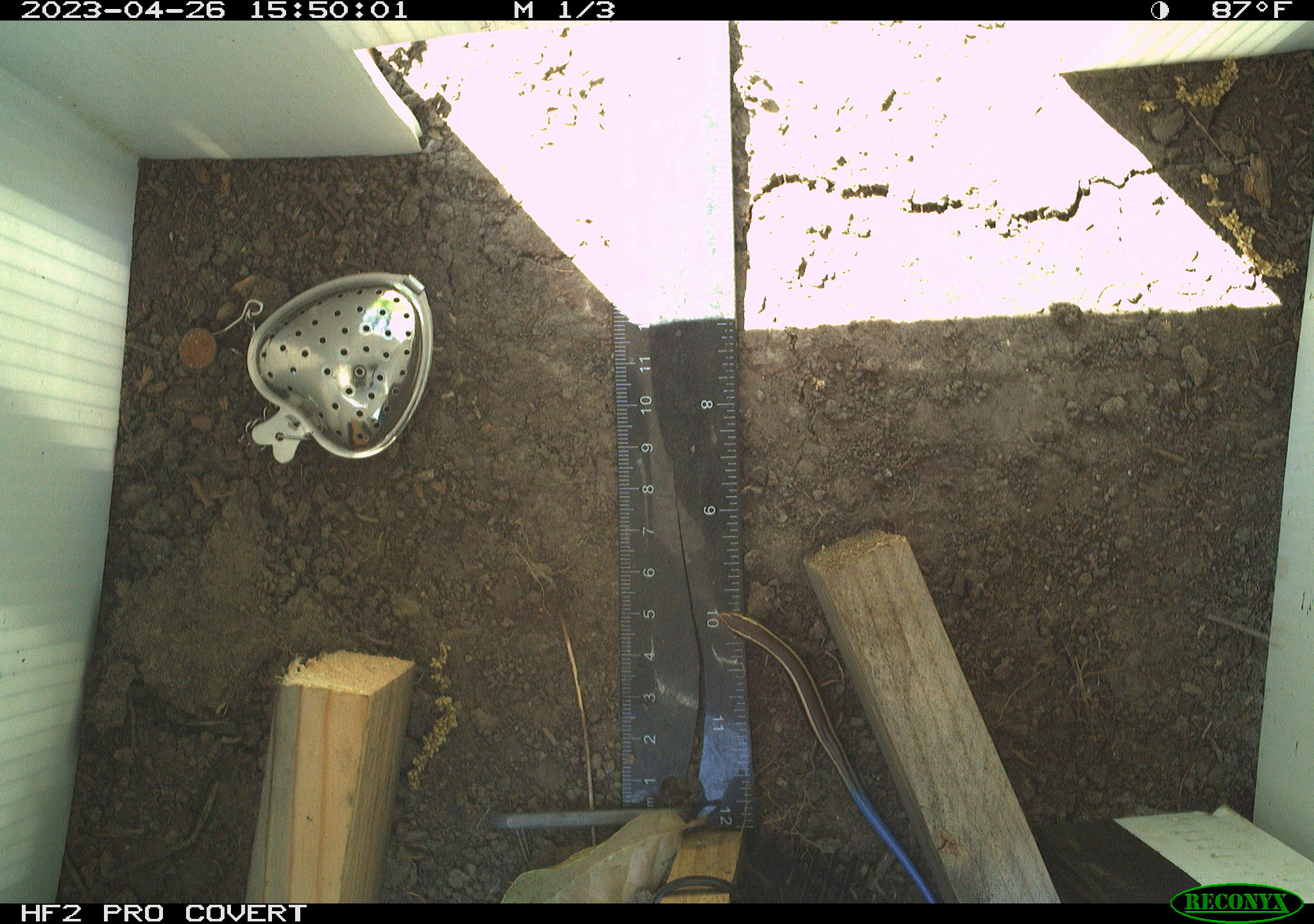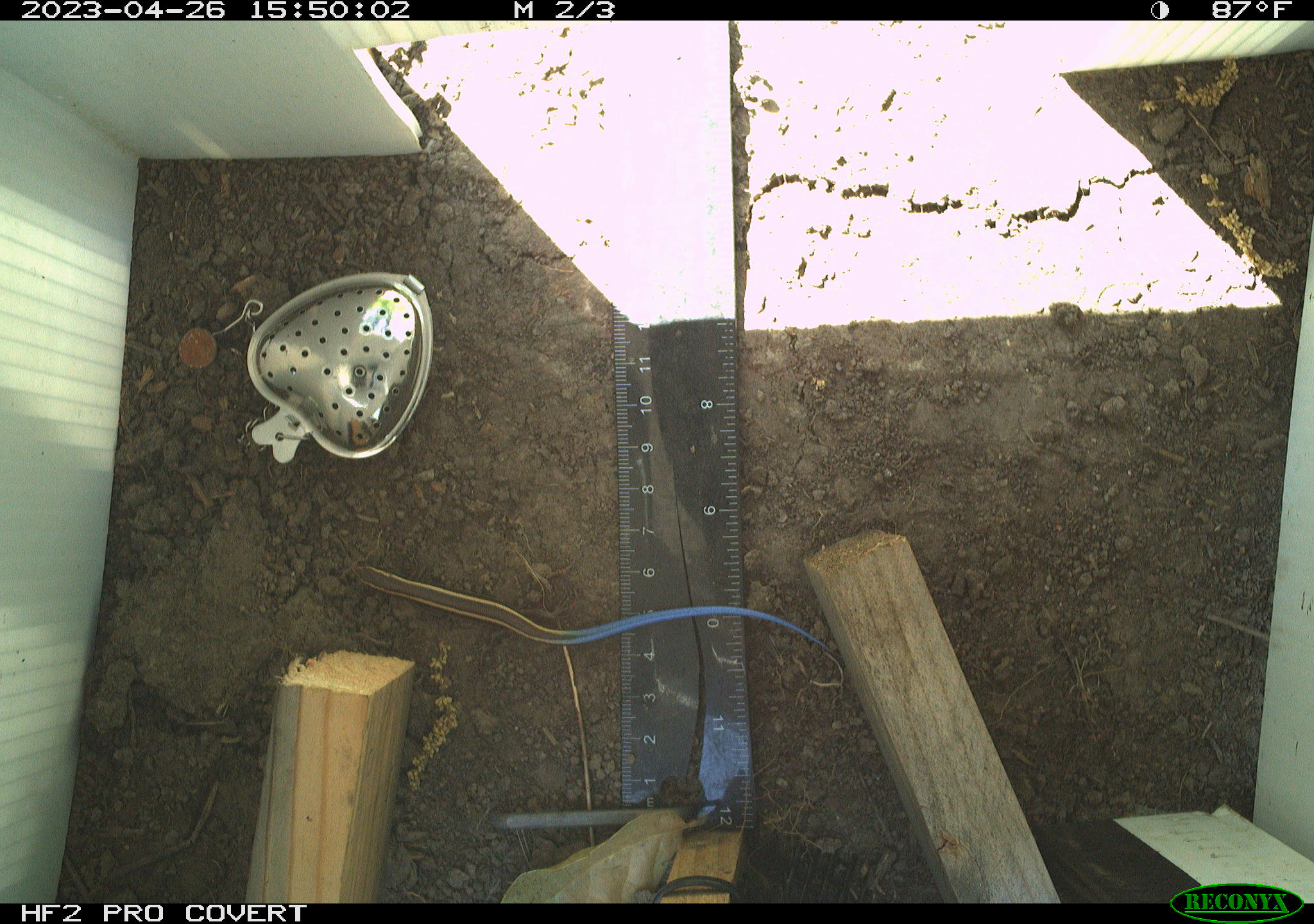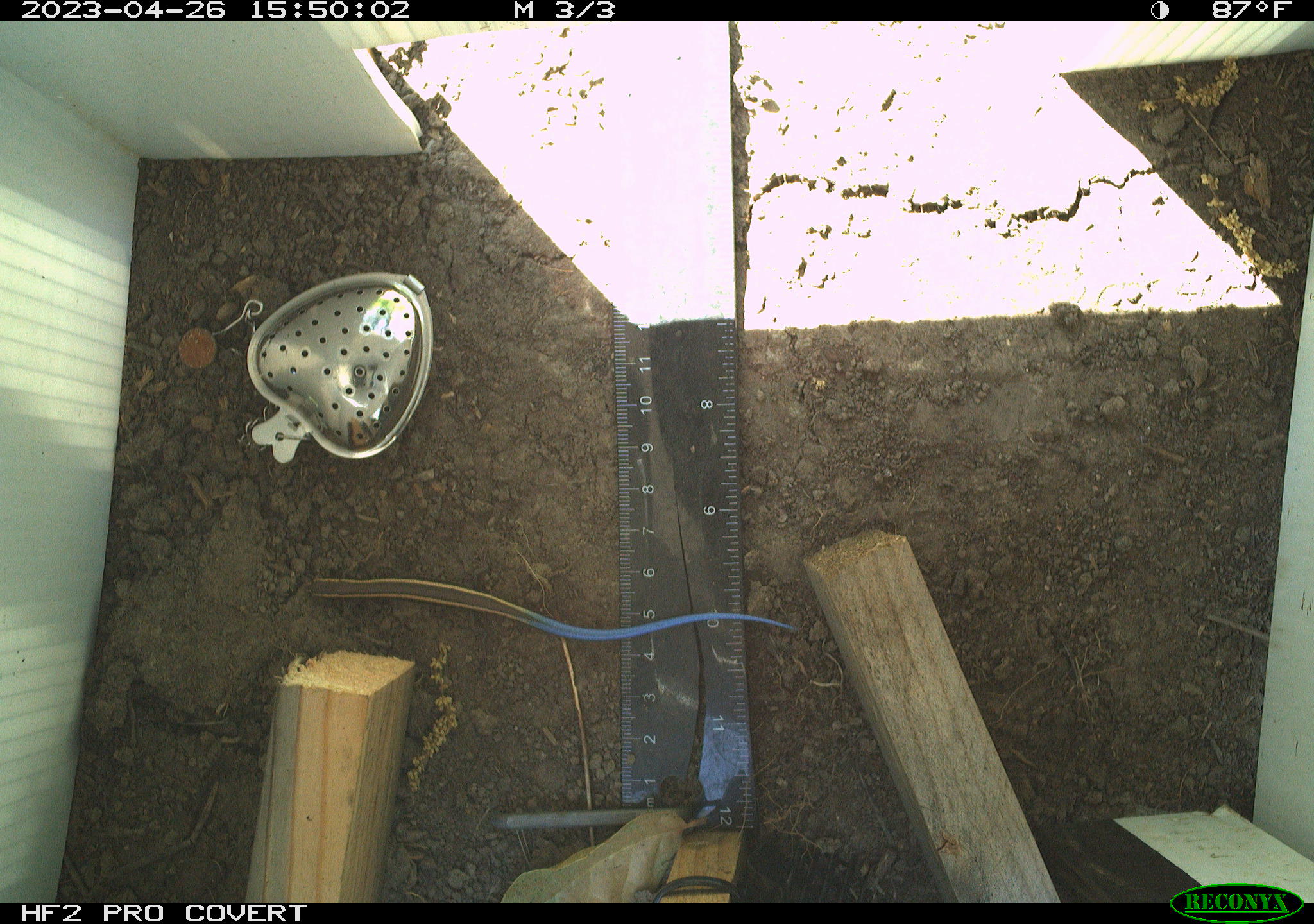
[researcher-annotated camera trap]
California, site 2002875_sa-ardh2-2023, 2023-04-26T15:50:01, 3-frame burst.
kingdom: Animalia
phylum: Chordata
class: Reptilia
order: Squamata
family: Scincidae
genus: Plestiodon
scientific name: Plestiodon skiltonianus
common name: western skink